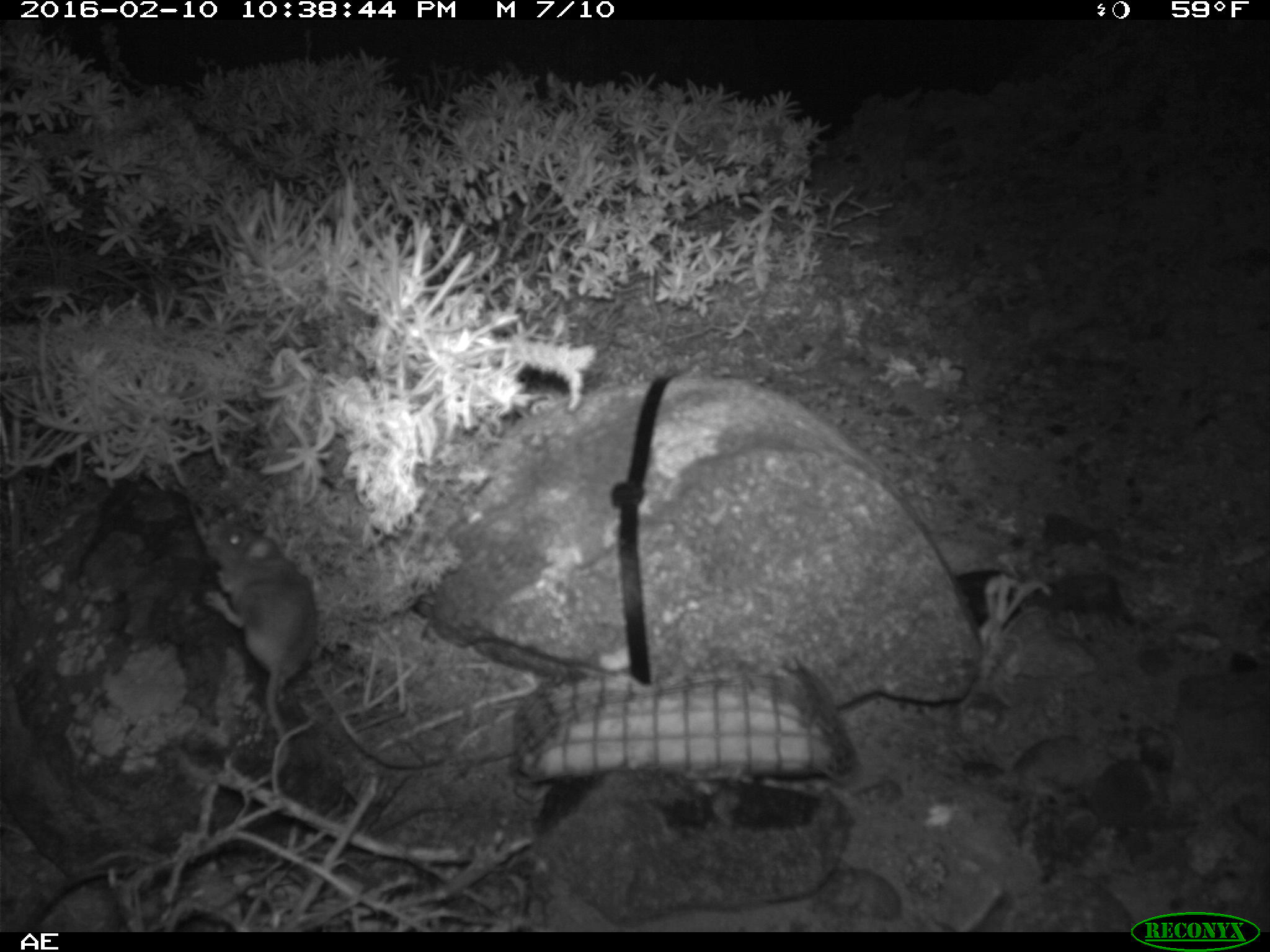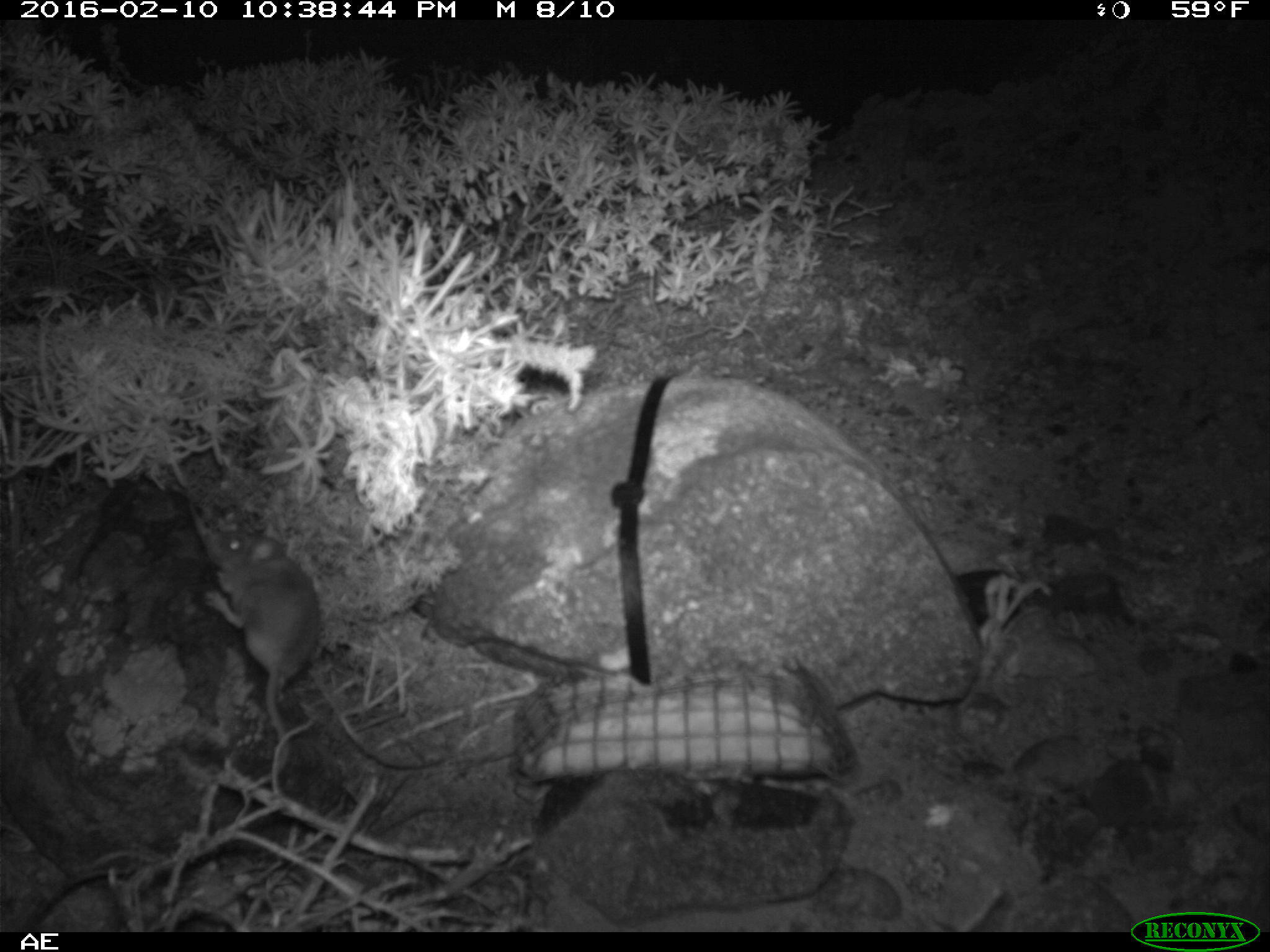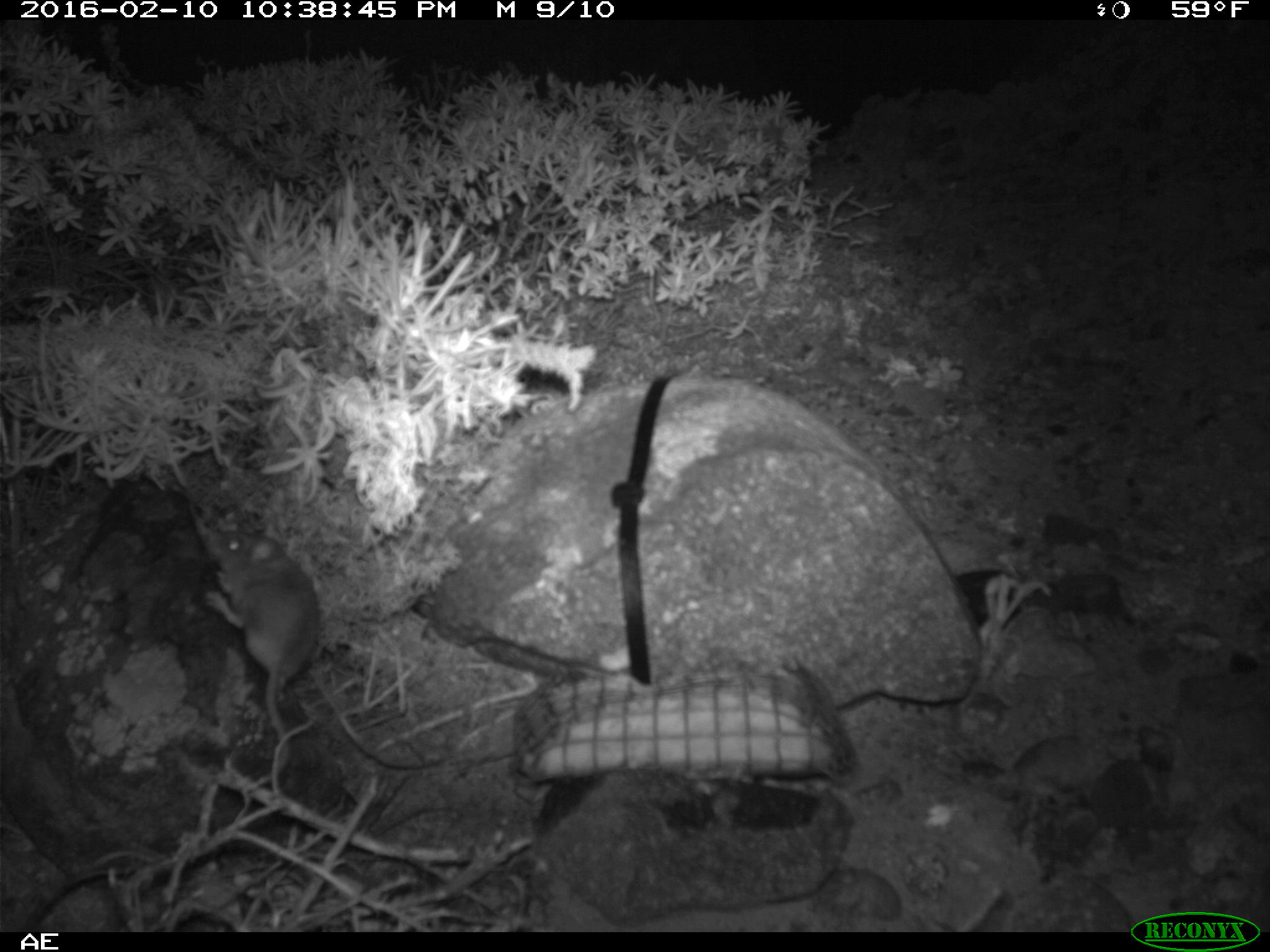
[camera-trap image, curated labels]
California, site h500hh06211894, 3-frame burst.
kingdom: Animalia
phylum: Chordata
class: Mammalia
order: Rodentia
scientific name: Rodentia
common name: rodent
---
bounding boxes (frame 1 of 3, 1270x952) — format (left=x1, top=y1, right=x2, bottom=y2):
rodent: (left=184, top=491, right=318, bottom=789)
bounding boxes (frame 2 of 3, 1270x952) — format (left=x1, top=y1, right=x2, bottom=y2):
rodent: (left=198, top=525, right=327, bottom=792)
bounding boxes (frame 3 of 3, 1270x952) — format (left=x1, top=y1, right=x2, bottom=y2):
rodent: (left=203, top=532, right=319, bottom=783)